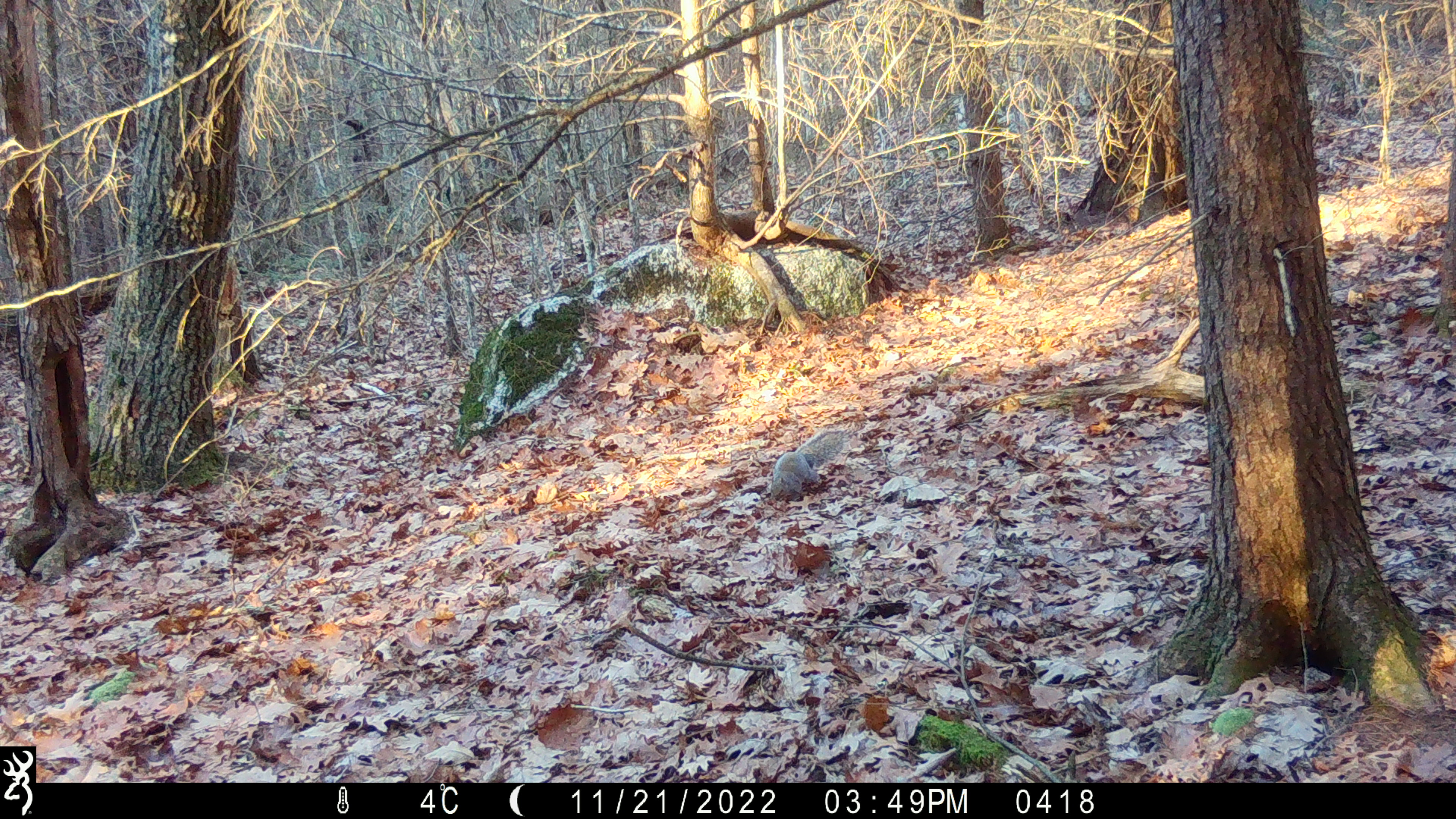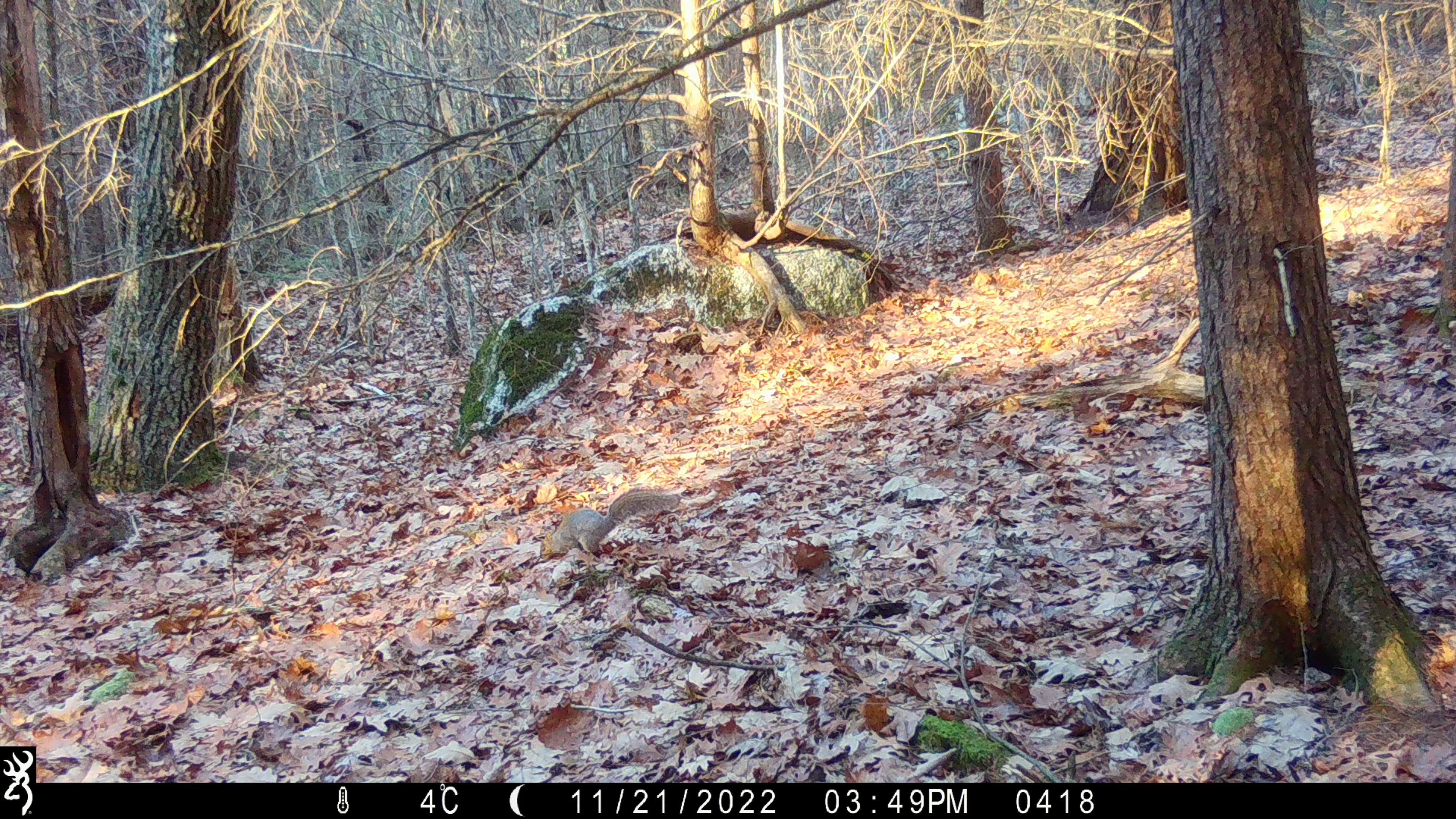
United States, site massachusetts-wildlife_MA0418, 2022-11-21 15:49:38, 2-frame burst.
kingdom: Animalia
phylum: Chordata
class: Mammalia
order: Rodentia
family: Sciuridae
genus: Sciurus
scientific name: Sciurus carolinensis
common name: gray squirrel